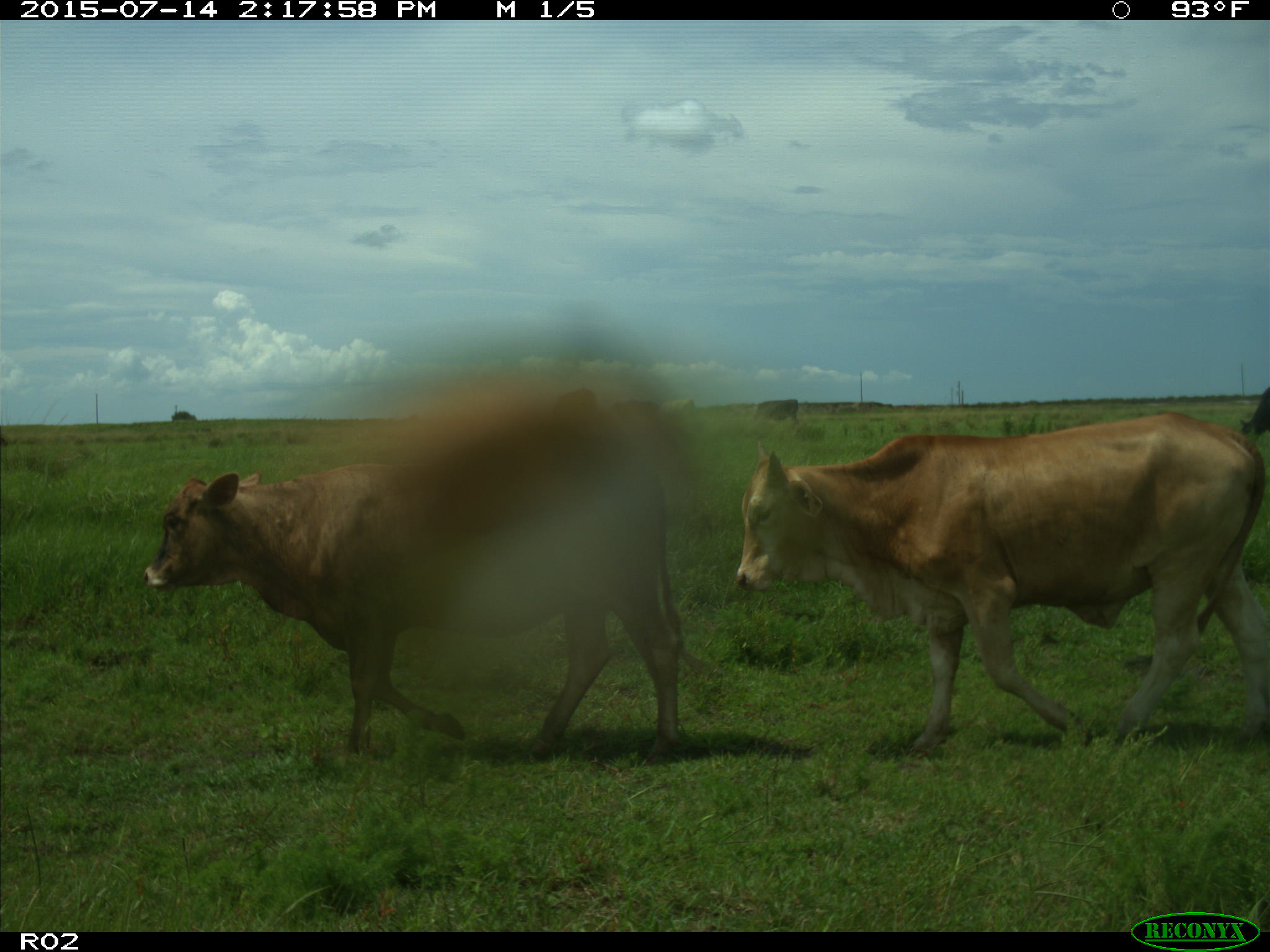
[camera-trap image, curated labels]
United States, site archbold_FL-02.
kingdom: Animalia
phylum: Chordata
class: Mammalia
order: Artiodactyla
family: Bovidae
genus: Bos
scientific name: Bos taurus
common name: domestic cow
Bos taurus (domestic cow).